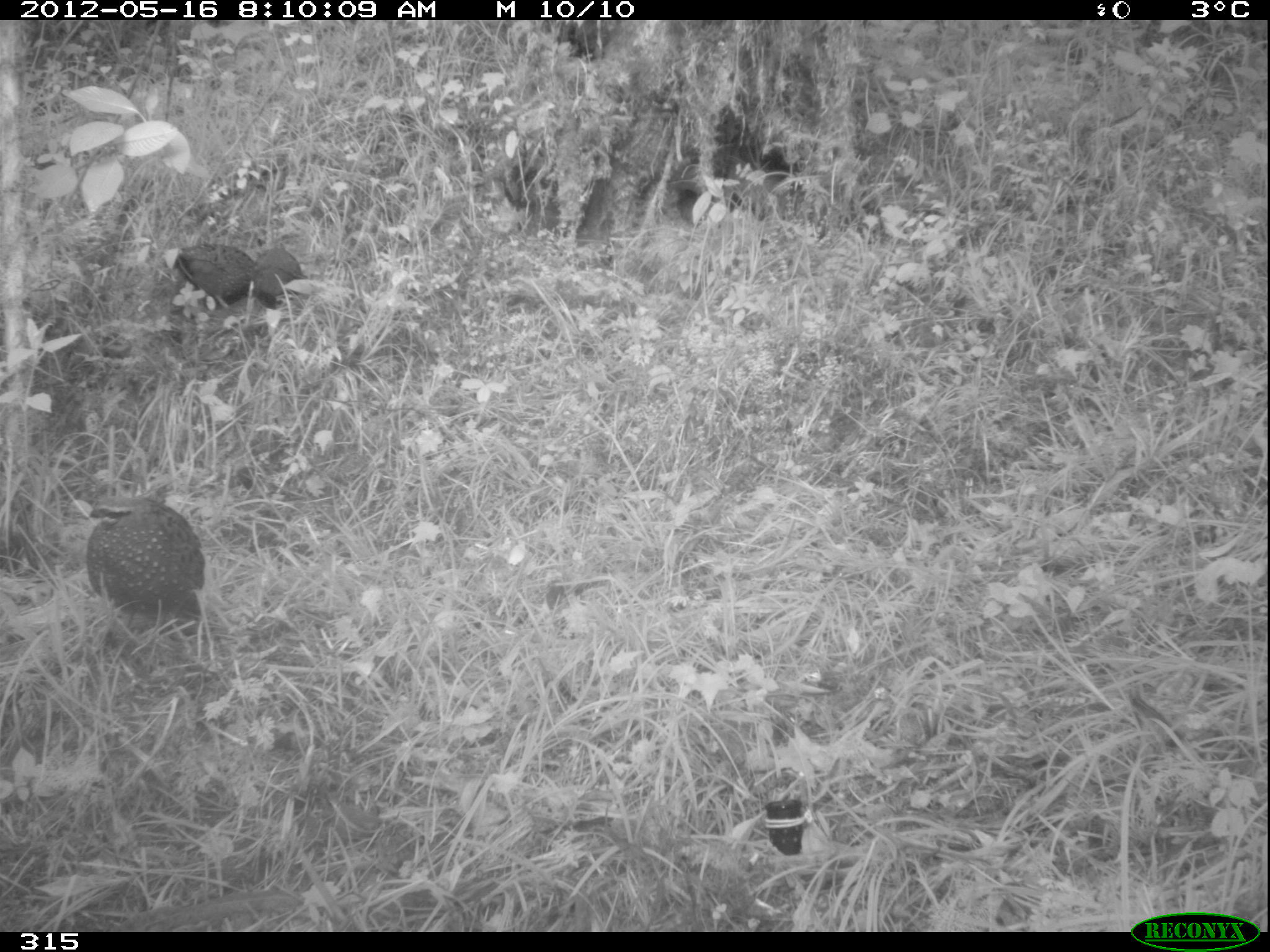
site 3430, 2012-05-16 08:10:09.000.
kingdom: Animalia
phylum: Chordata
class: Aves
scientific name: Aves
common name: bird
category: unknown bird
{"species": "unknown bird (bird) (Aves)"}